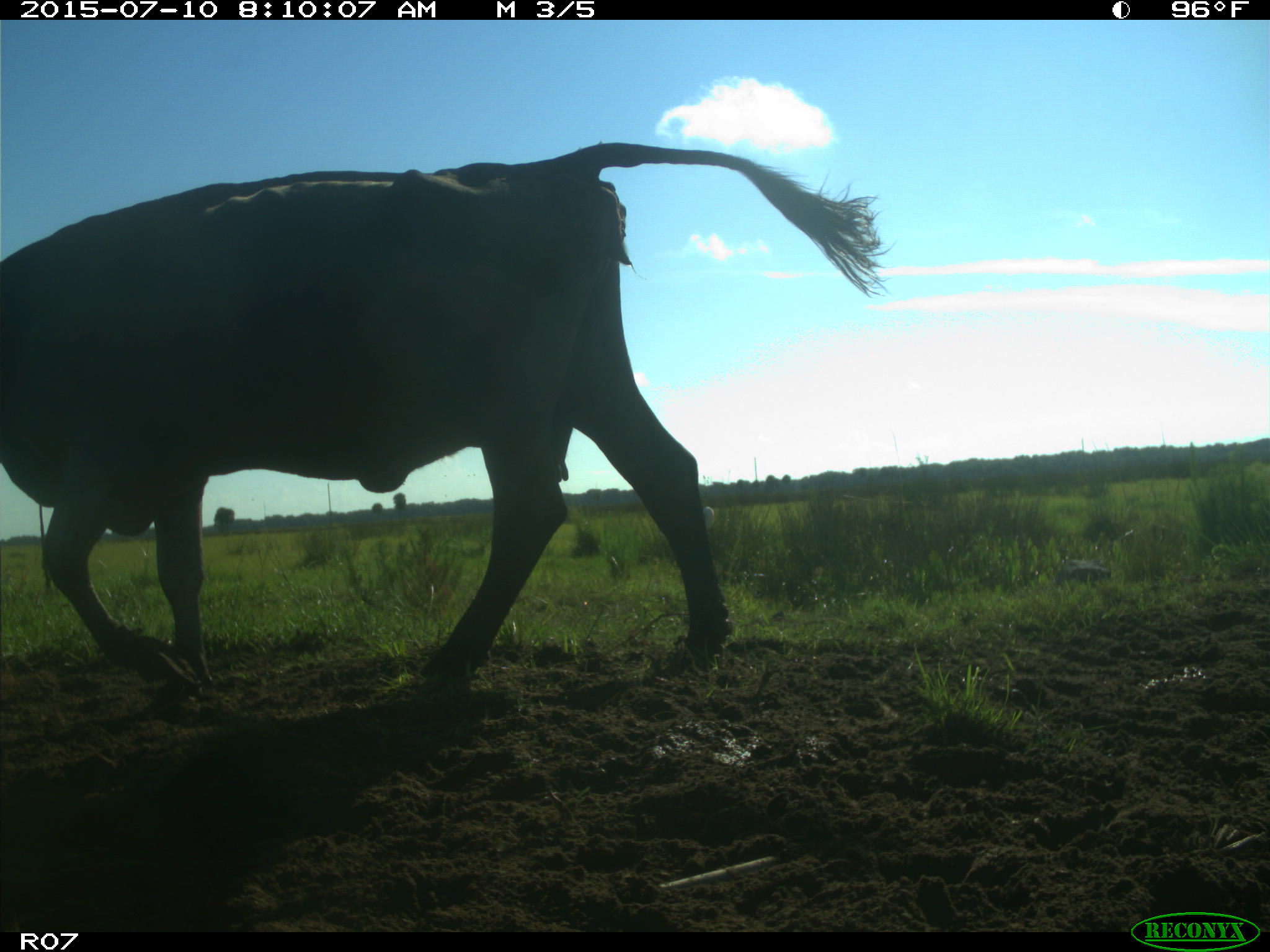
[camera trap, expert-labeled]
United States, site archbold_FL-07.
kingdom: Animalia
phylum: Chordata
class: Mammalia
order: Artiodactyla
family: Bovidae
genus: Bos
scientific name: Bos taurus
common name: domestic cow